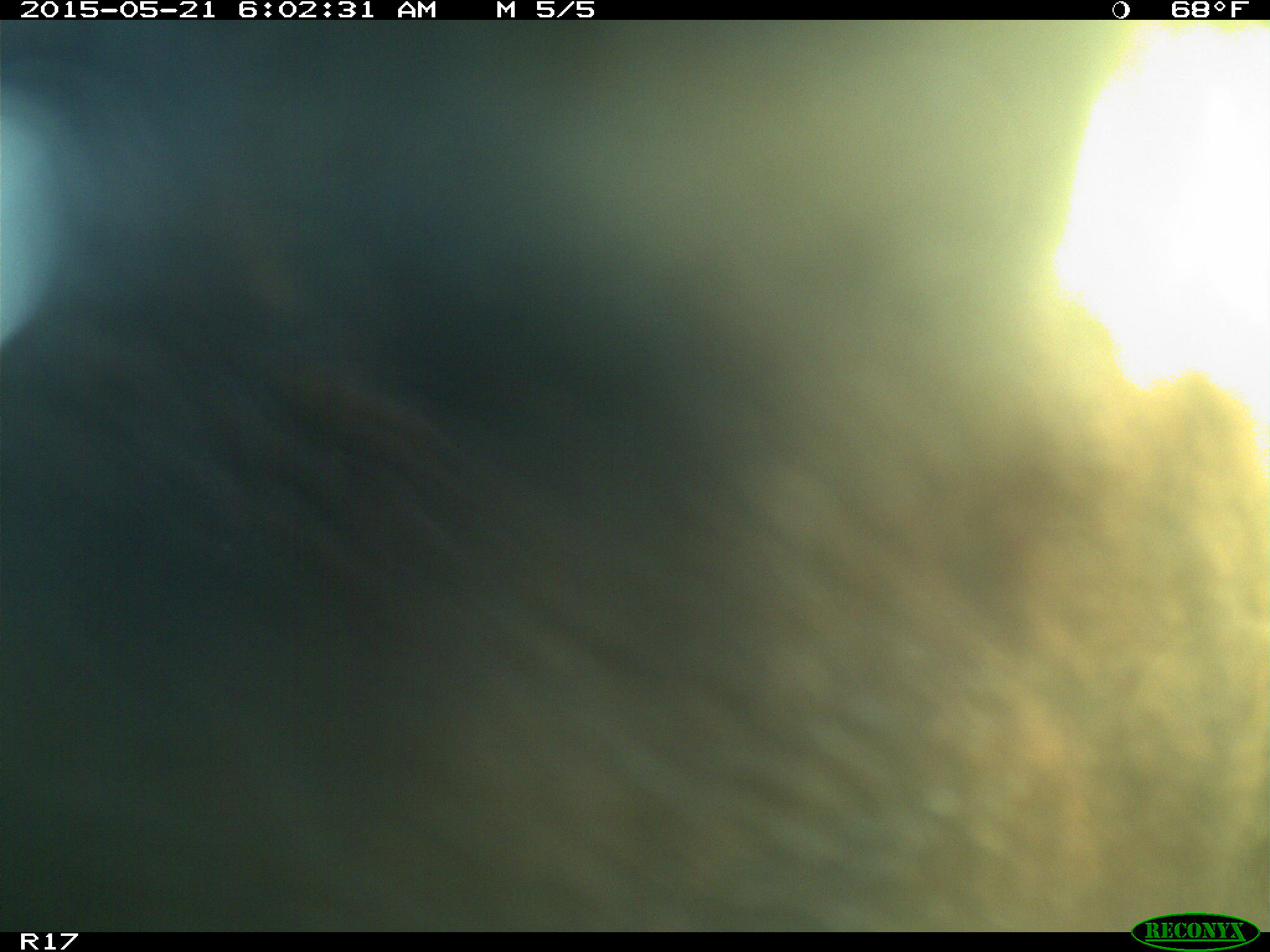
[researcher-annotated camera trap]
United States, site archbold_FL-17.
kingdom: Animalia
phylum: Chordata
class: Mammalia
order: Artiodactyla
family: Bovidae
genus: Bos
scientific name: Bos taurus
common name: domestic cow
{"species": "Bos taurus (domestic cow)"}